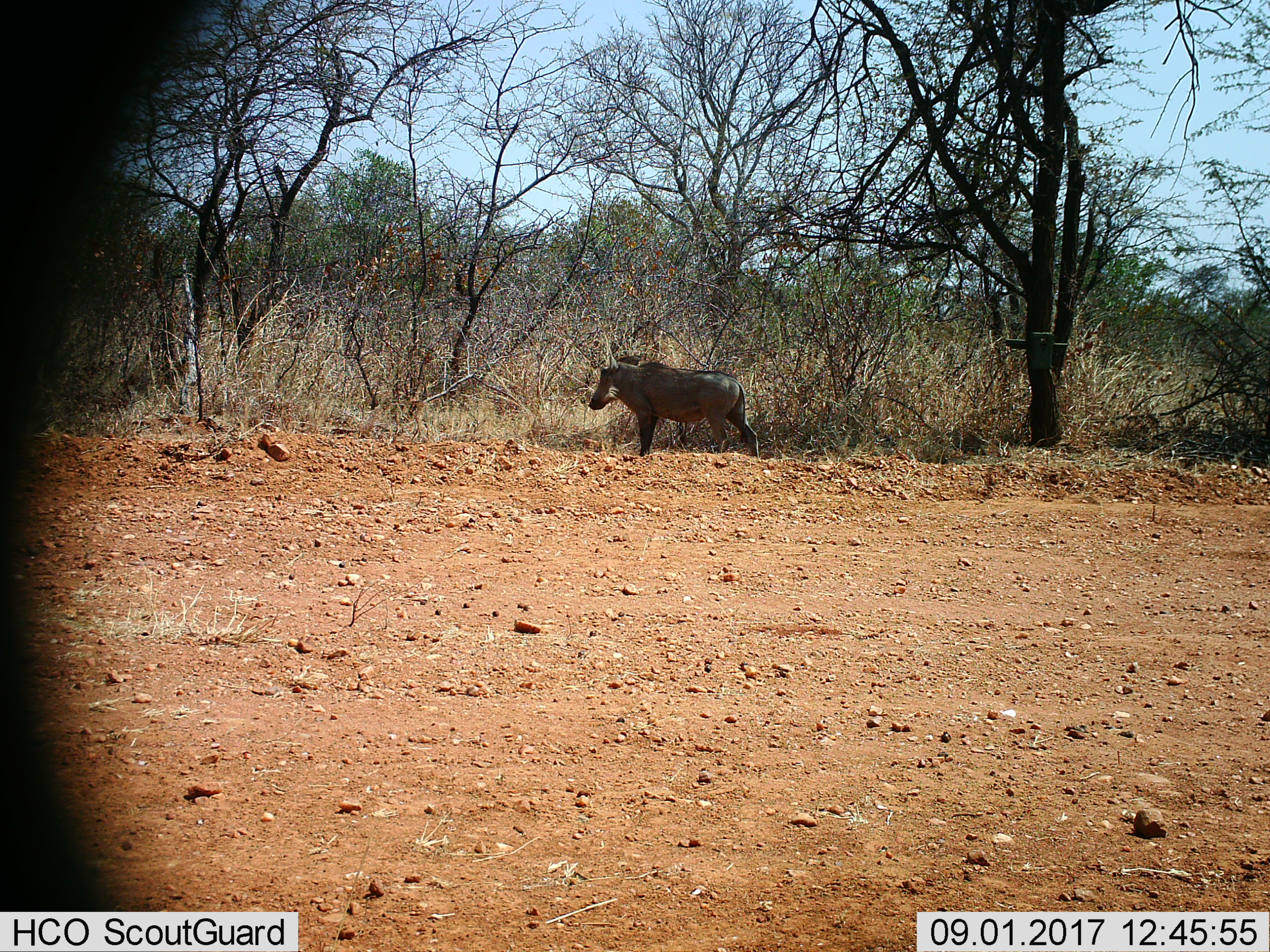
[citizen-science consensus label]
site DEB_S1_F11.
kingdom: Animalia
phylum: Chordata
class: Mammalia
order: Artiodactyla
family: Suidae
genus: Phacochoerus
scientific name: Phacochoerus africanus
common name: warthog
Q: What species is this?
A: Warthog (Phacochoerus africanus).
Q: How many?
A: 1.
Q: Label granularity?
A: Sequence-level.